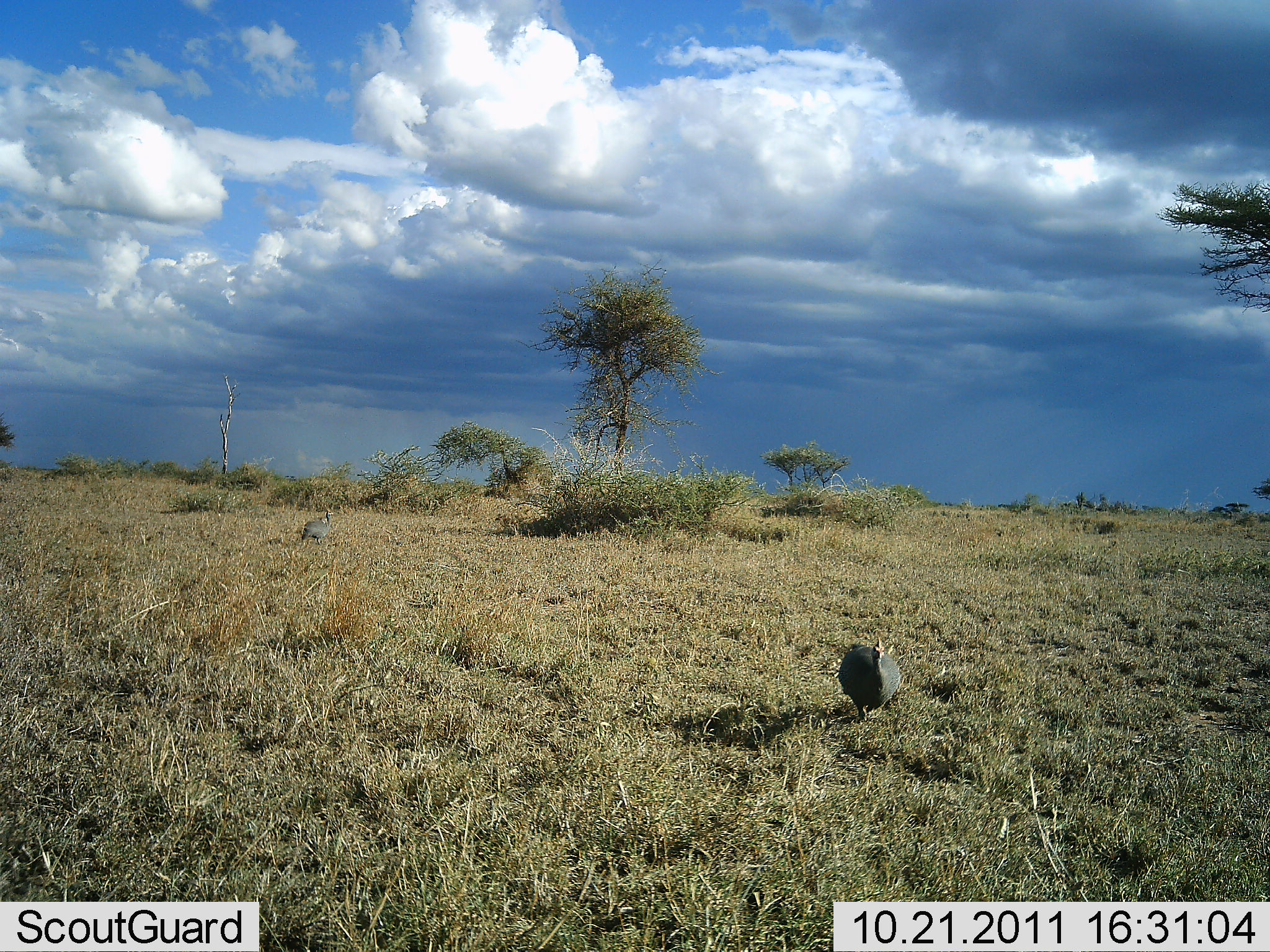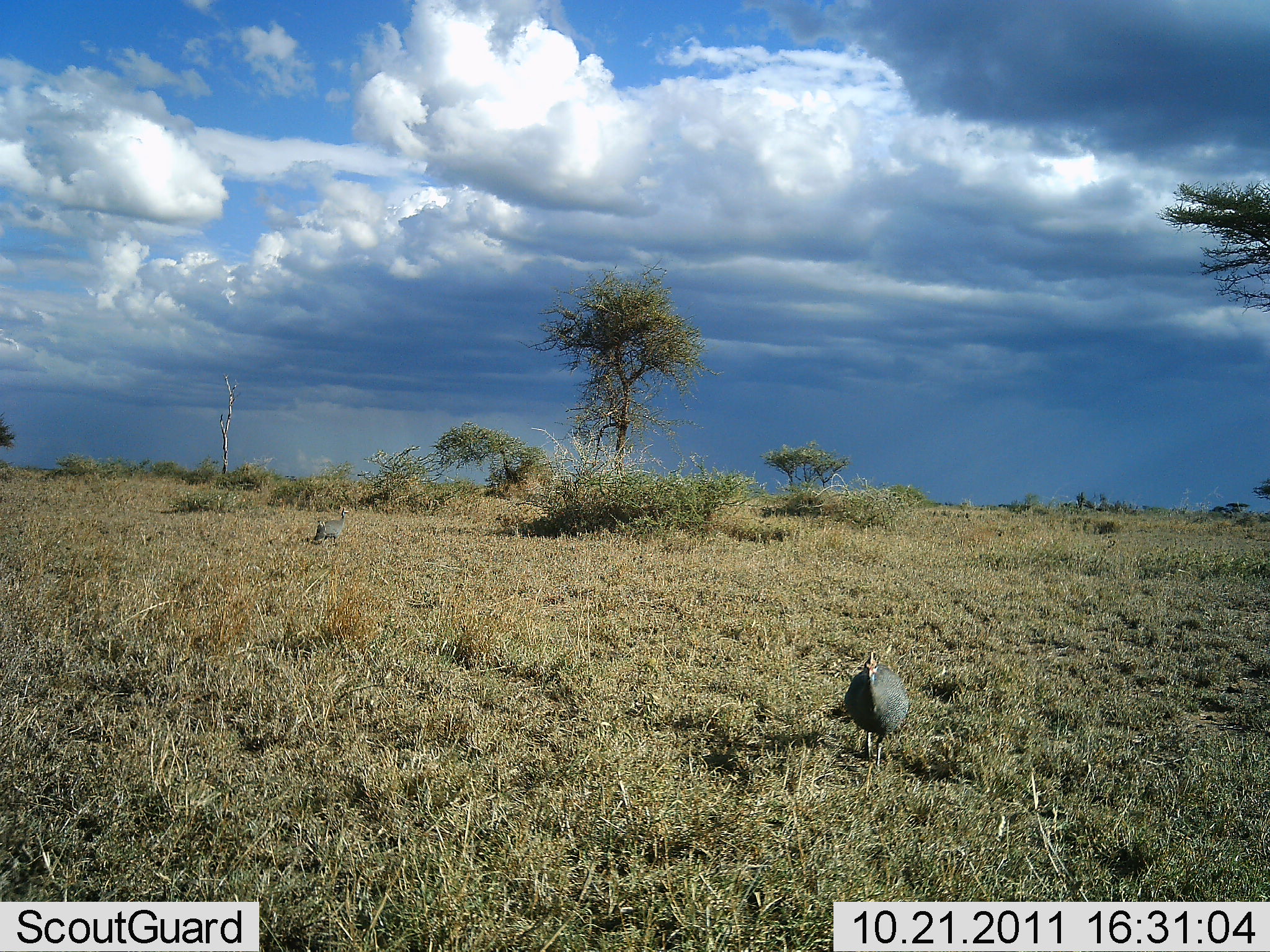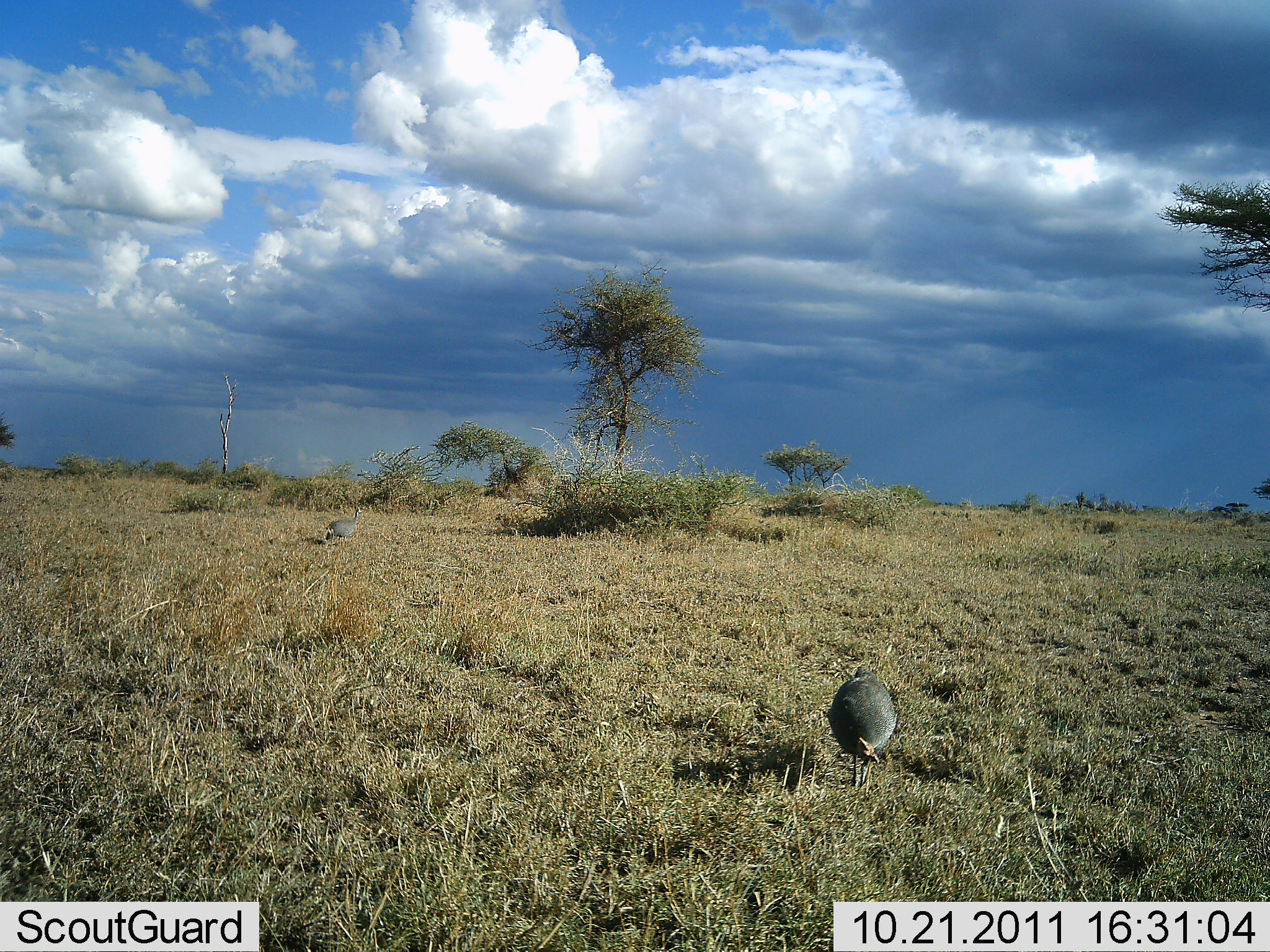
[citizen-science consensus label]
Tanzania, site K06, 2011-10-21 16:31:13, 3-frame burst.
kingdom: Animalia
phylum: Chordata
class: Aves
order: Galliformes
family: Numididae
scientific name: Numididae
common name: guinea fowl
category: guineafowl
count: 2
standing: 7%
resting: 0%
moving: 86%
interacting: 0%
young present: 0%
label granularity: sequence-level